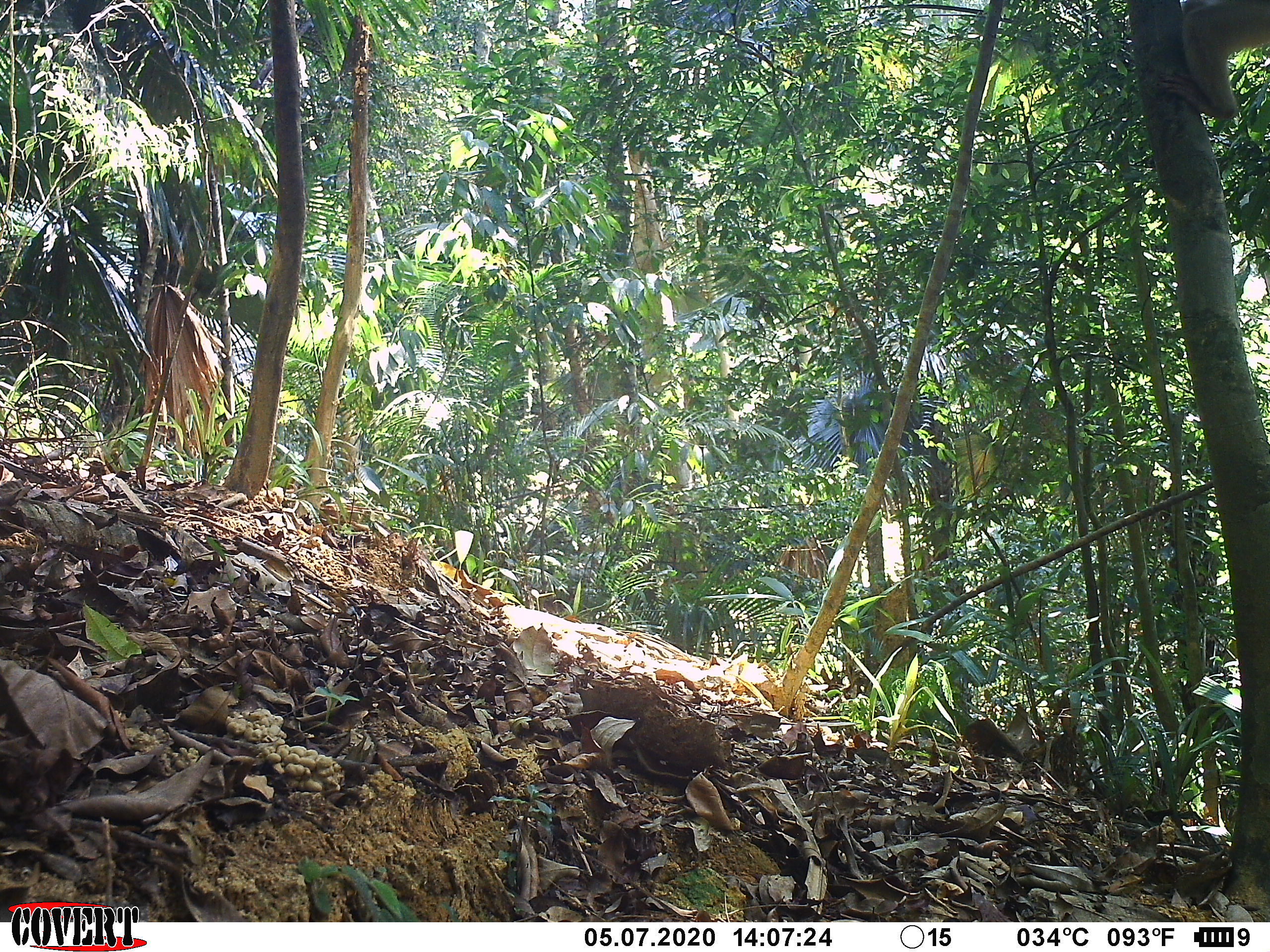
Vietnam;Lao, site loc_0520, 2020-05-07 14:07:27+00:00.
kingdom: Animalia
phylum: Chordata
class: Mammalia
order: Primates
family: Cercopithecidae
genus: Macaca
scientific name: Macaca nemestrina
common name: pig-tailed macaque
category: pig tailed macaque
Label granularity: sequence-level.